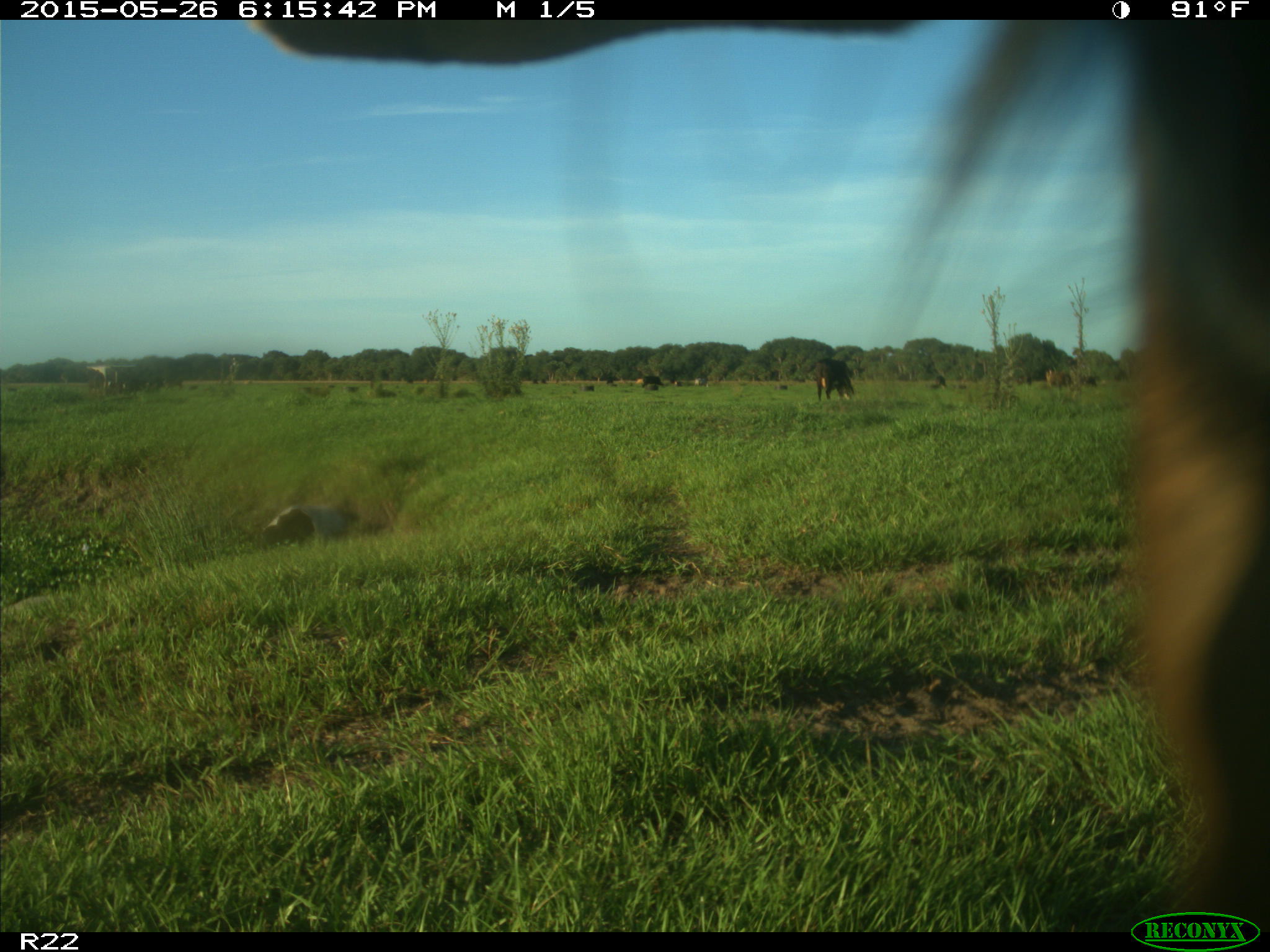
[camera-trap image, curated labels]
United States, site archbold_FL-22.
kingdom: Animalia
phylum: Chordata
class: Mammalia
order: Artiodactyla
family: Bovidae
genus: Bos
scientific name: Bos taurus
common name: domestic cow